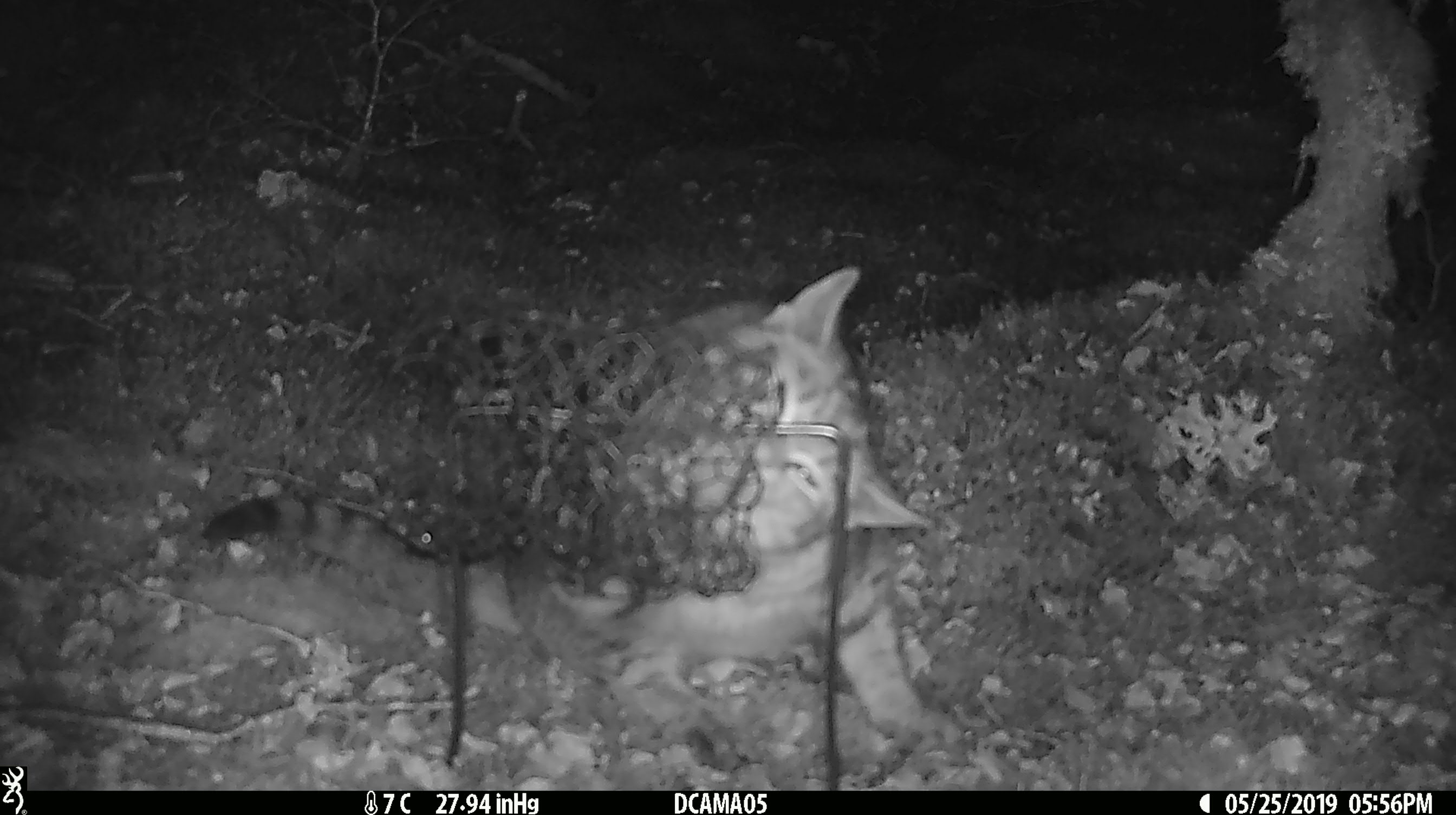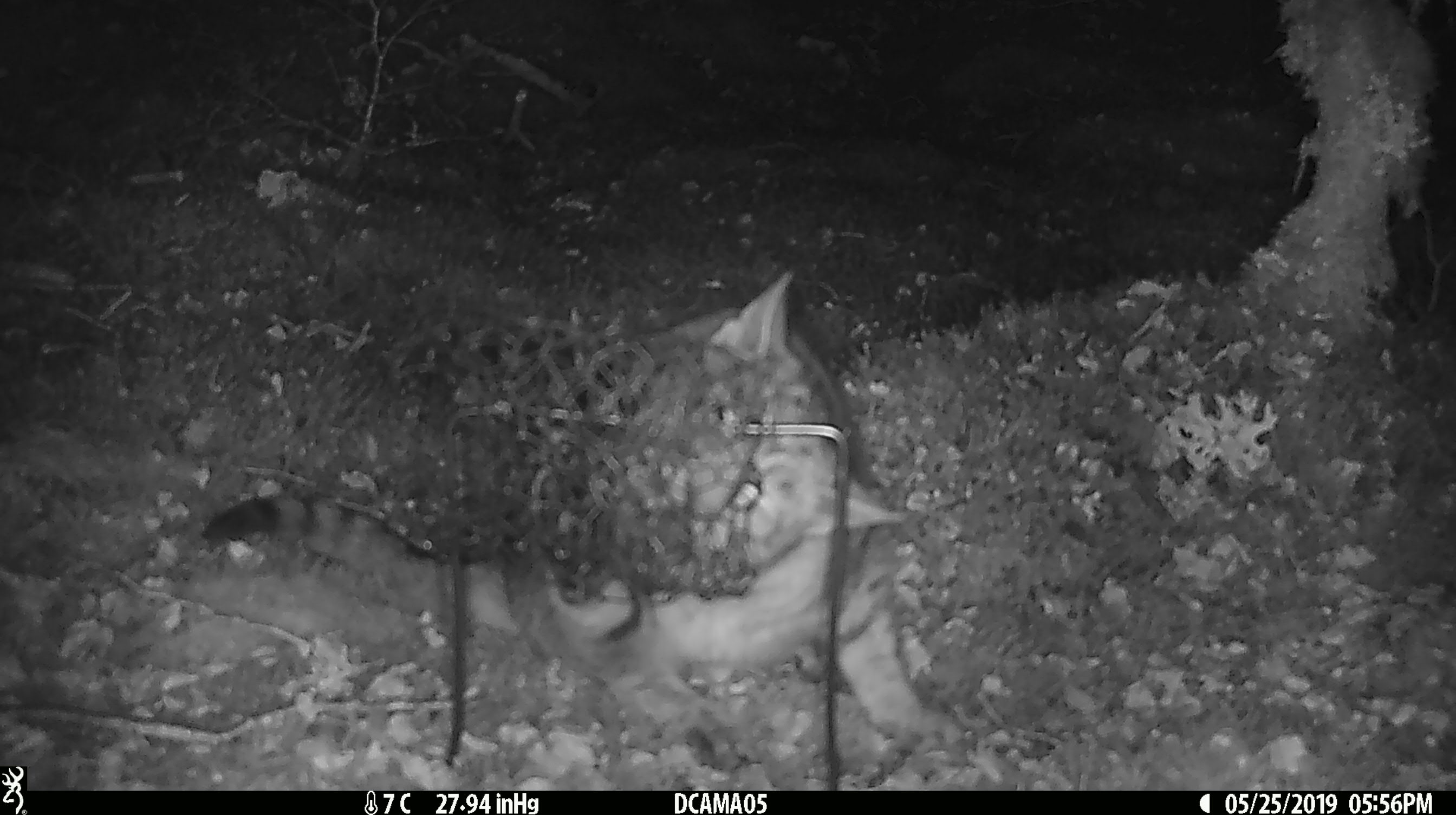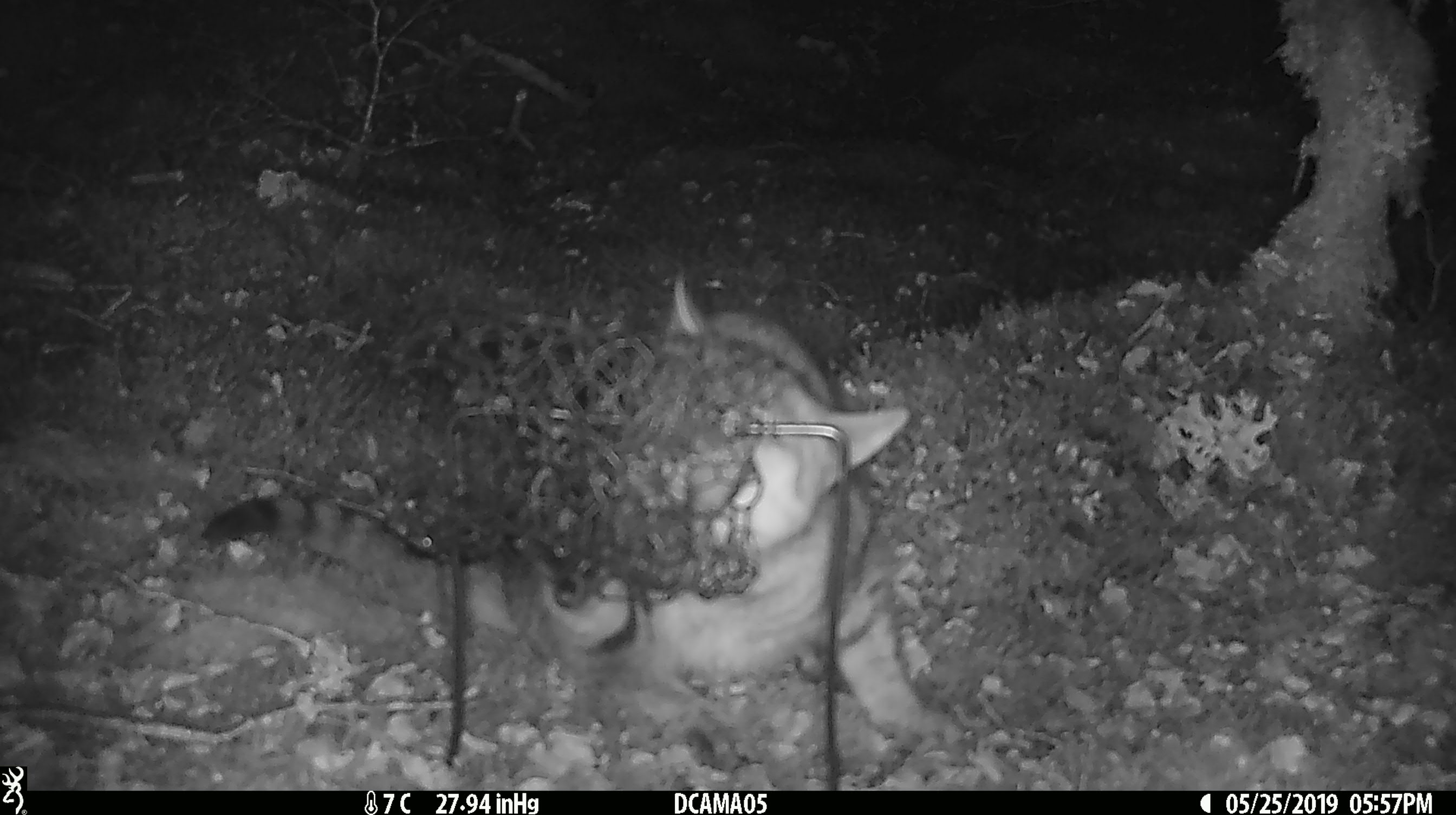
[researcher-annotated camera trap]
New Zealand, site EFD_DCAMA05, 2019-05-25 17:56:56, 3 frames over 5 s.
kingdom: Animalia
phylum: Chordata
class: Mammalia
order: Carnivora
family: Felidae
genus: Felis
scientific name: Felis catus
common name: domestic cat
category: cat